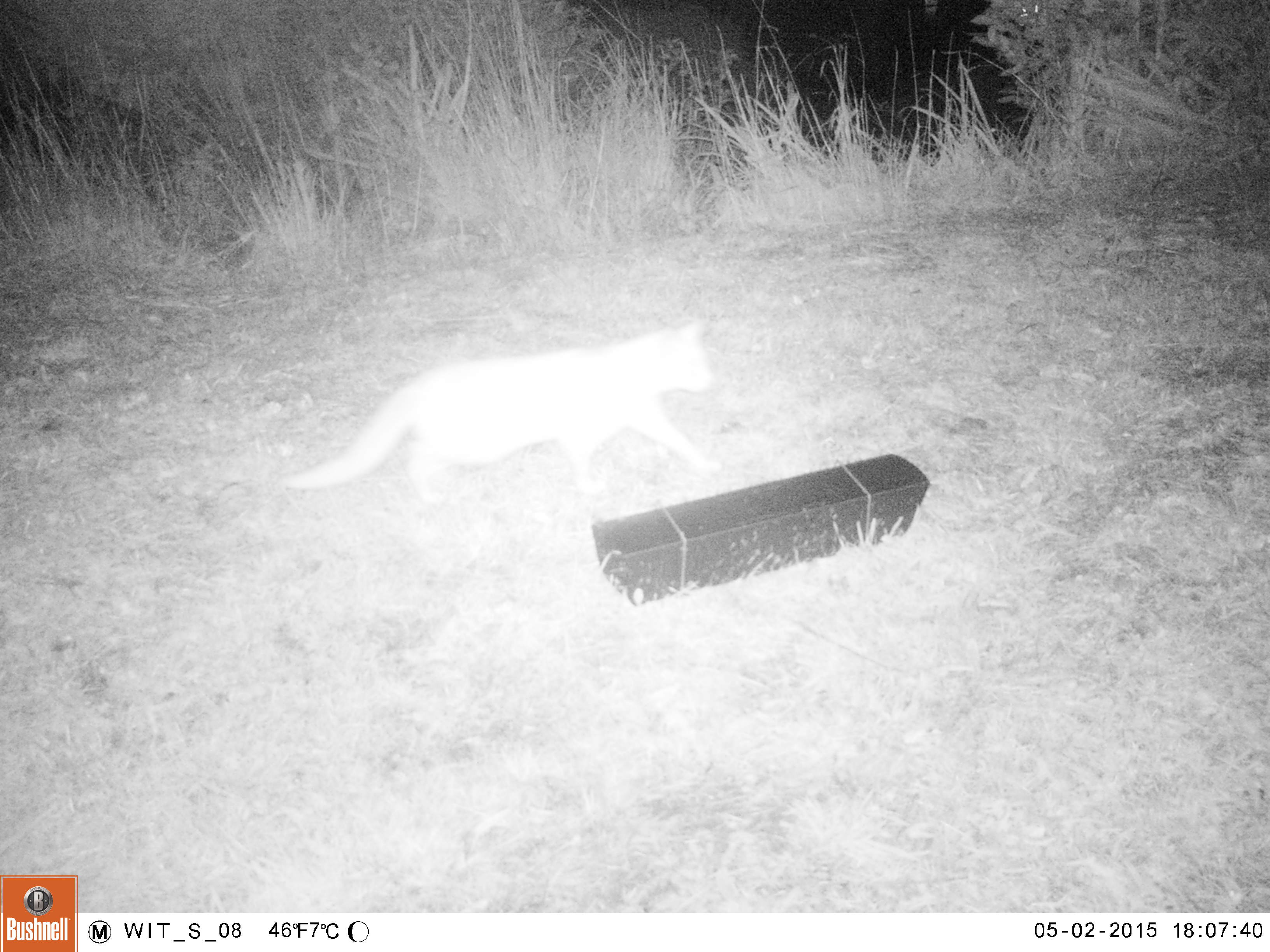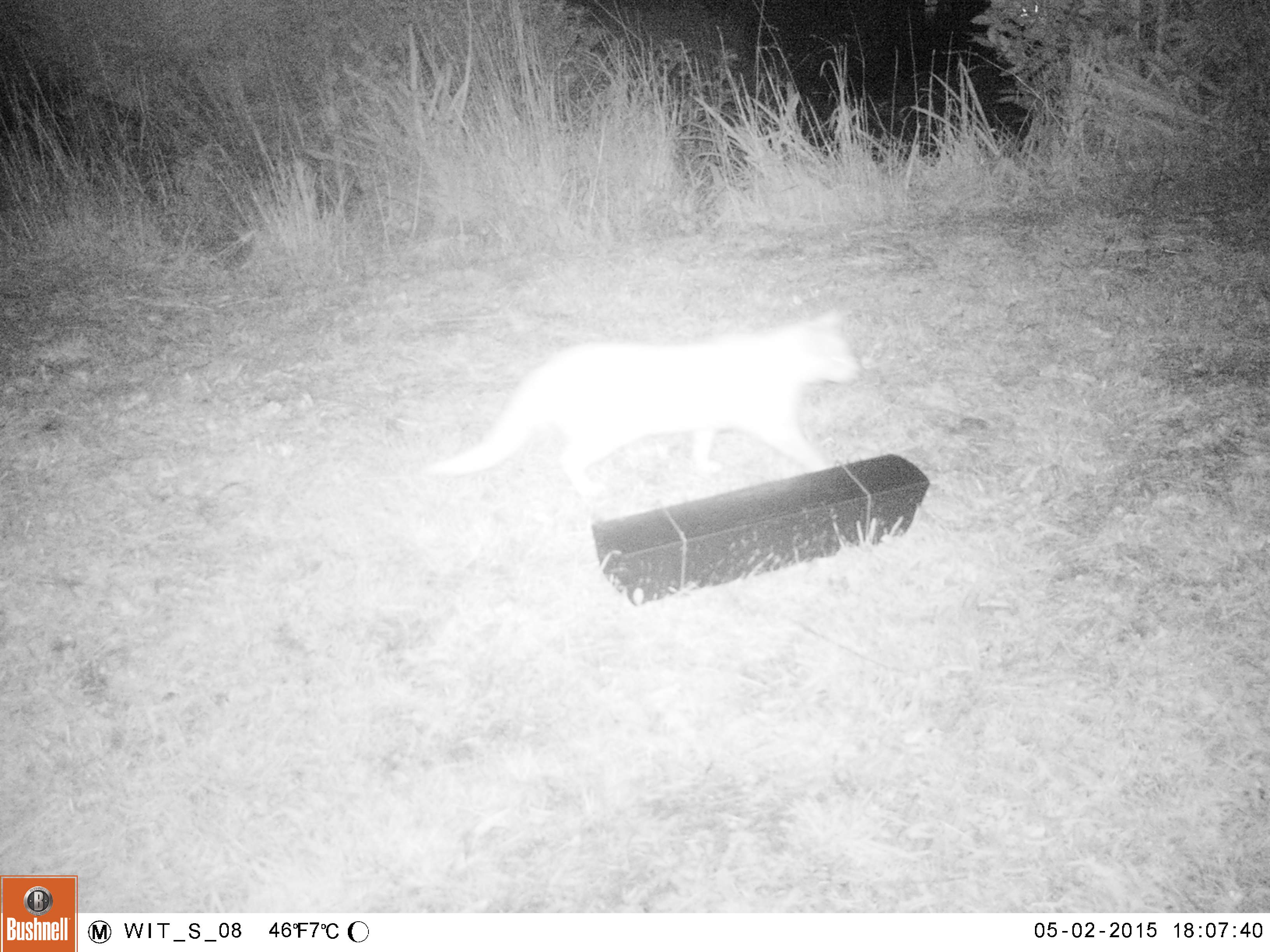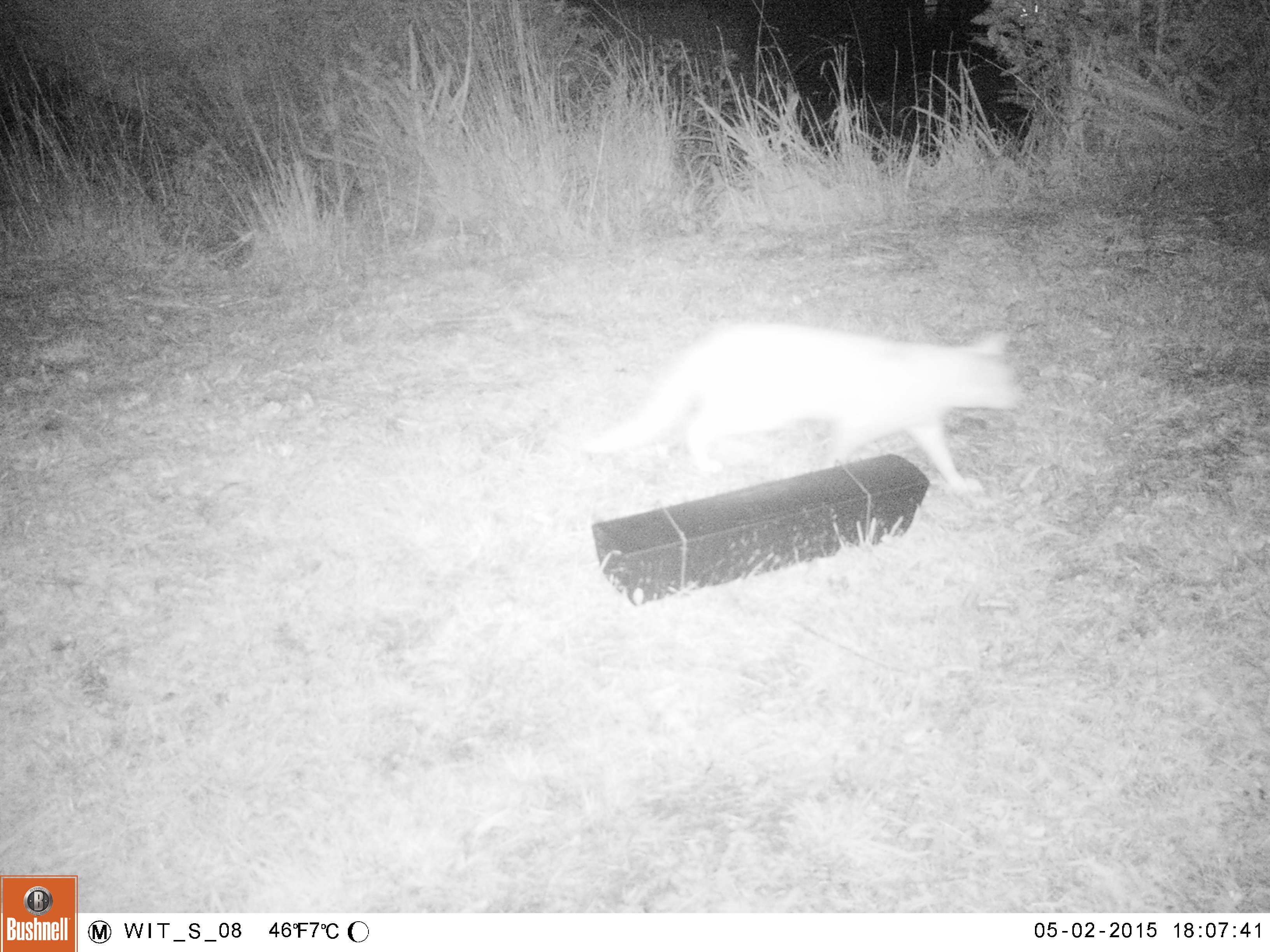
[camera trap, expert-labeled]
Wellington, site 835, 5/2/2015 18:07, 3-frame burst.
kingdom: Animalia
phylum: Chordata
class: Mammalia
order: Carnivora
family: Felidae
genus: Felis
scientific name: Felis catus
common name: cat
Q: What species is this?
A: Cat (Felis catus).